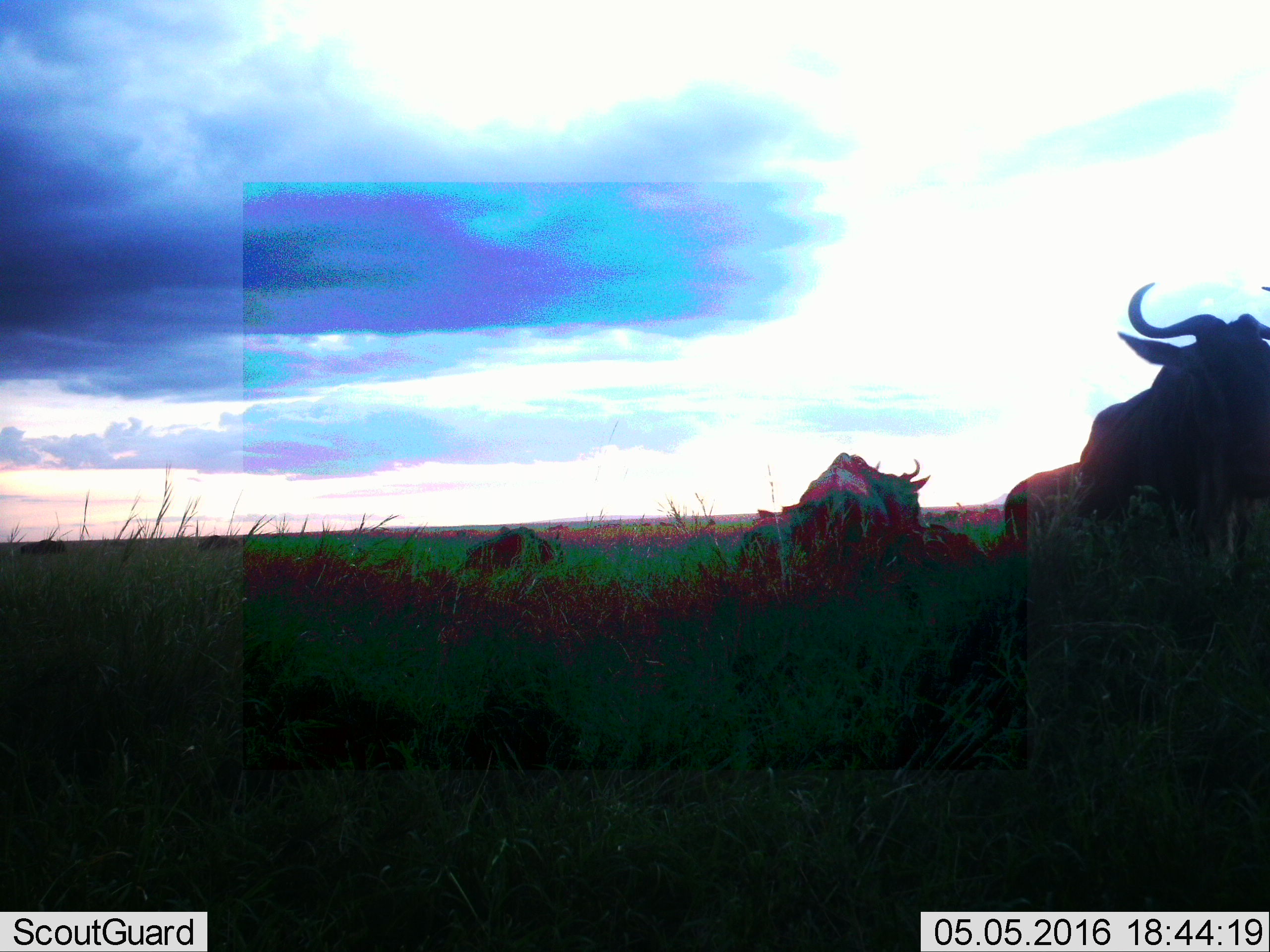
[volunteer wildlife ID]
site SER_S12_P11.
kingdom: Animalia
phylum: Chordata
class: Mammalia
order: Artiodactyla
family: Bovidae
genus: Connochaetes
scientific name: Connochaetes taurinus taurinus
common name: blue wildebeest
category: wildebeestblue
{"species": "wildebeestblue (blue wildebeest) (Connochaetes taurinus taurinus)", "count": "4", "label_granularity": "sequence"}